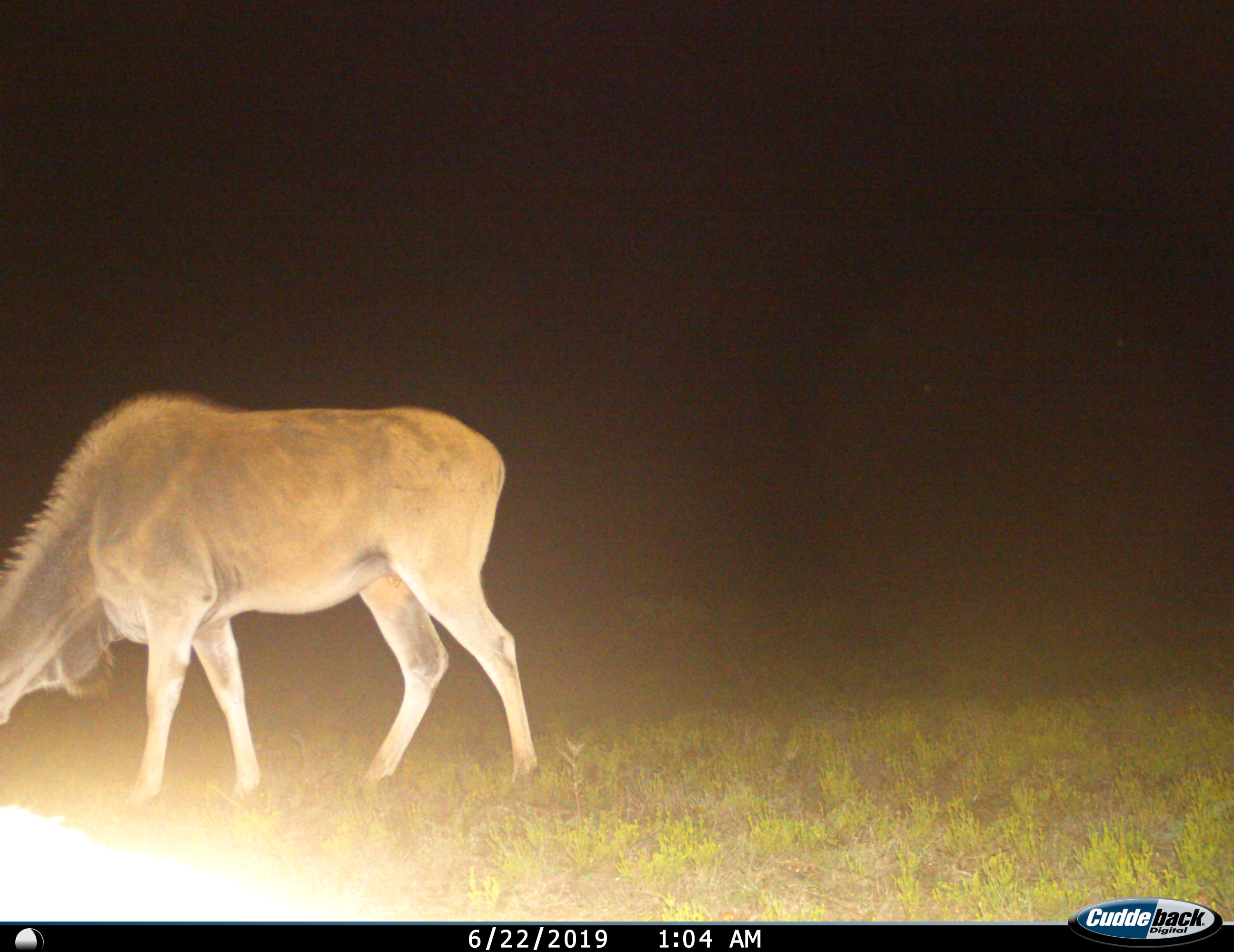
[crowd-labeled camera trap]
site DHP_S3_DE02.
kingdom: Animalia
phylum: Chordata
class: Mammalia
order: Artiodactyla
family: Bovidae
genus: Tragelaphus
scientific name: Tragelaphus oryx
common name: eland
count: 1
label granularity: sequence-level